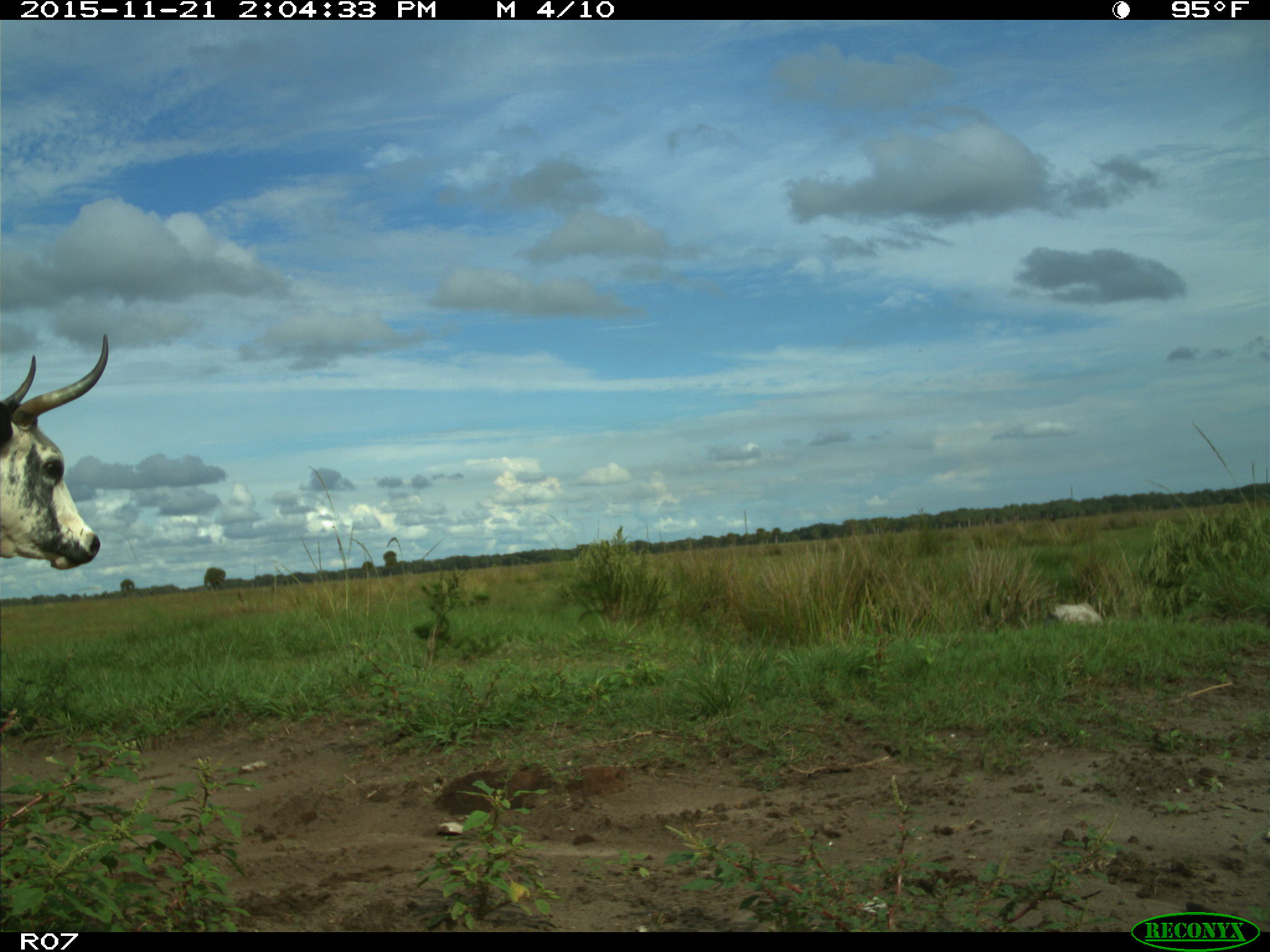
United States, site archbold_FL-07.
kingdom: Animalia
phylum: Chordata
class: Mammalia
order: Artiodactyla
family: Bovidae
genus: Bos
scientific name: Bos taurus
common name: domestic cow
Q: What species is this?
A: Bos taurus (domestic cow).